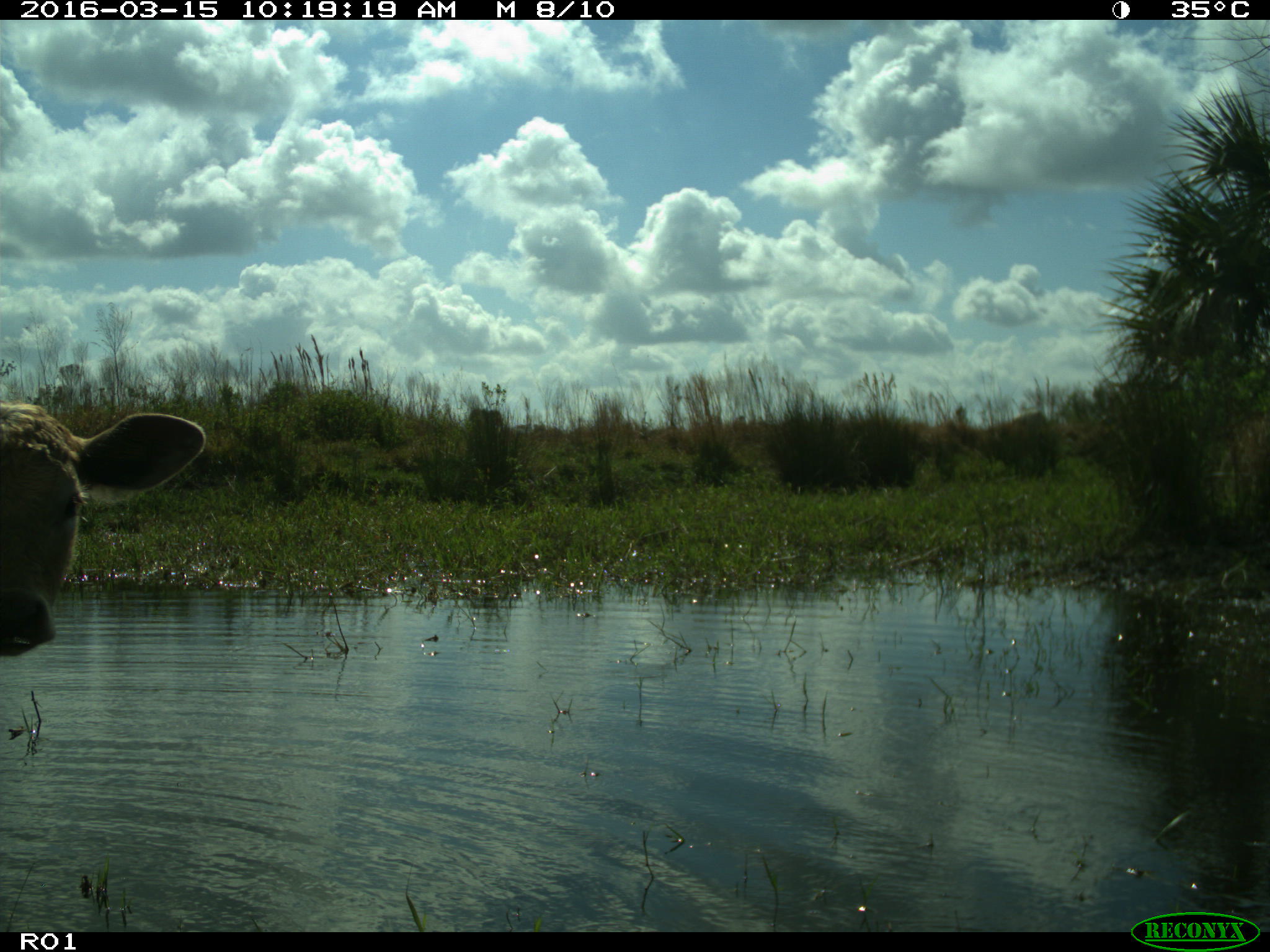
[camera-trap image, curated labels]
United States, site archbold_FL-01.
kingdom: Animalia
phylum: Chordata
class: Mammalia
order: Artiodactyla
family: Bovidae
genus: Bos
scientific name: Bos taurus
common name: domestic cow